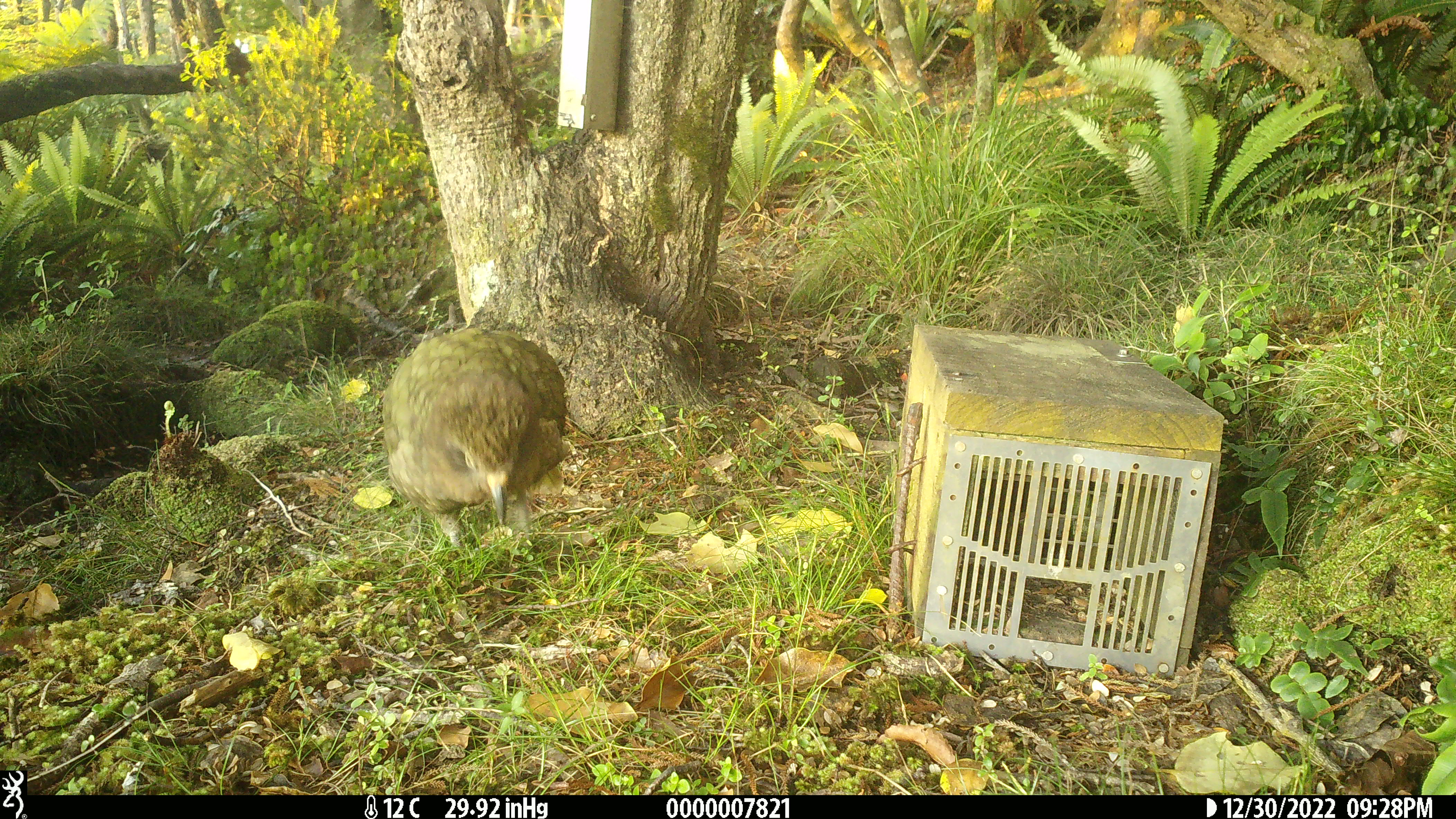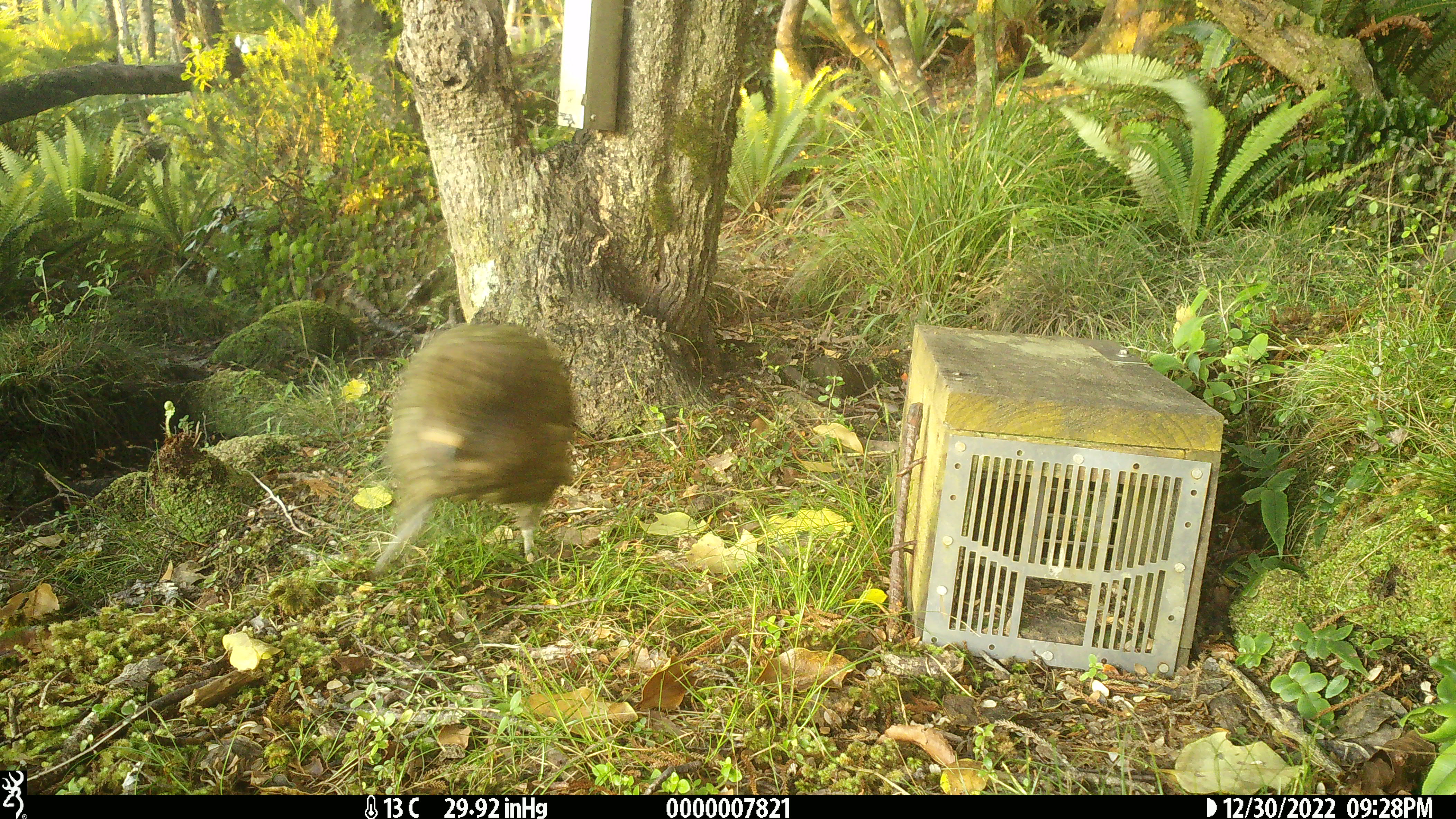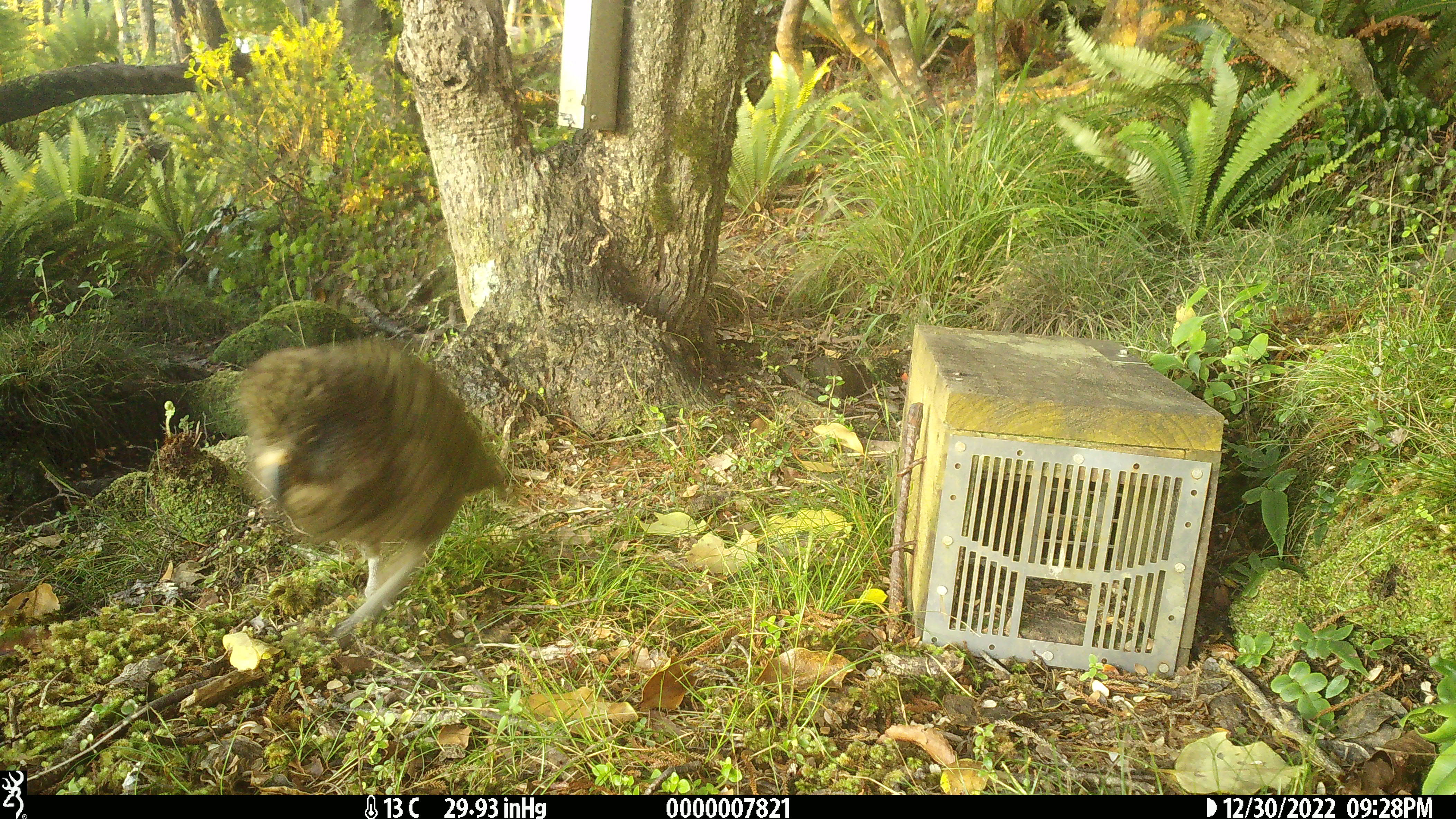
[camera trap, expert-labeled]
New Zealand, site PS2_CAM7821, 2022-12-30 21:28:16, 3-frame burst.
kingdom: Animalia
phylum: Chordata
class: Aves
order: Psittaciformes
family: Strigopidae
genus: Nestor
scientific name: Nestor notabilis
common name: kea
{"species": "kea (Nestor notabilis)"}